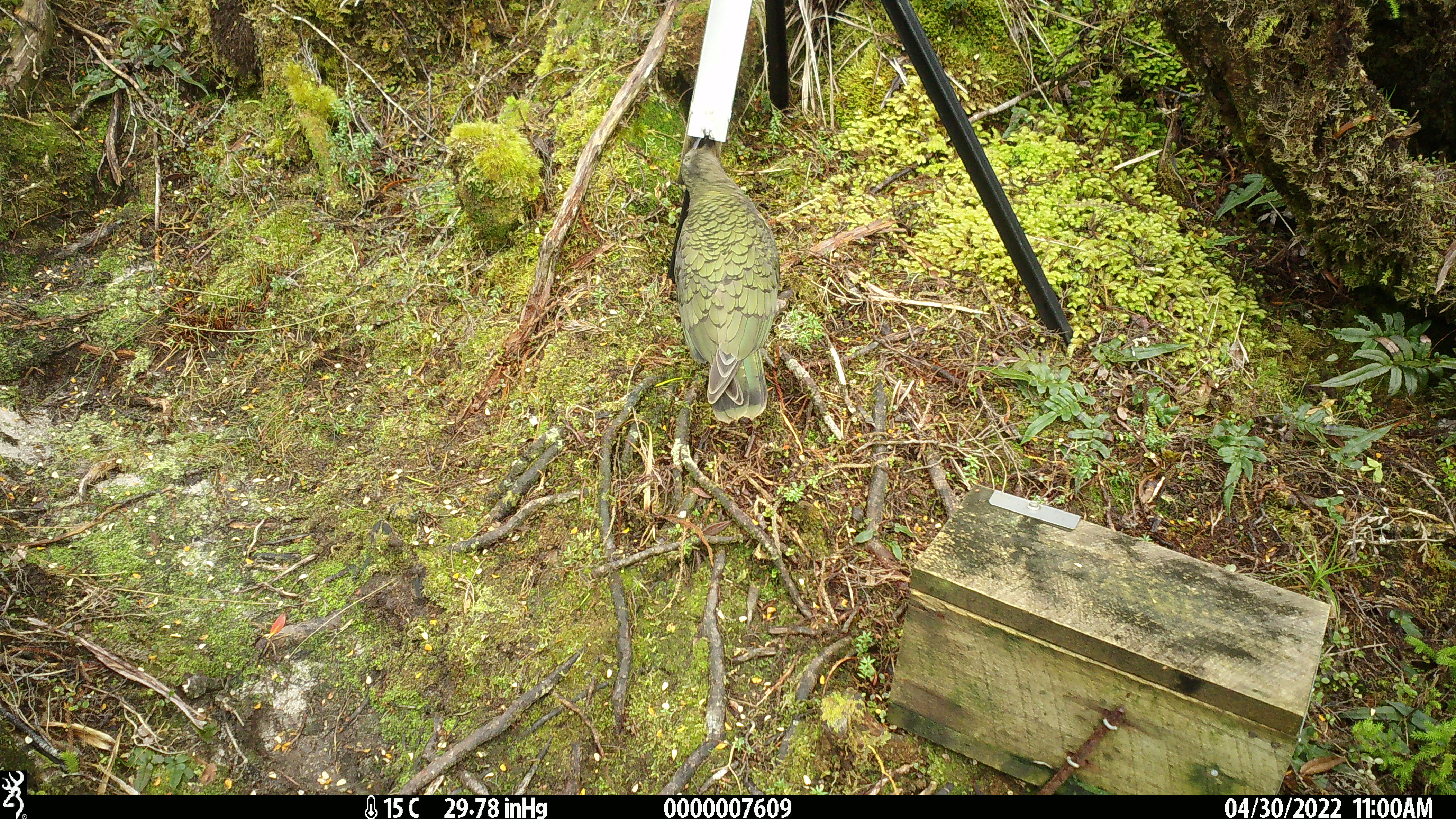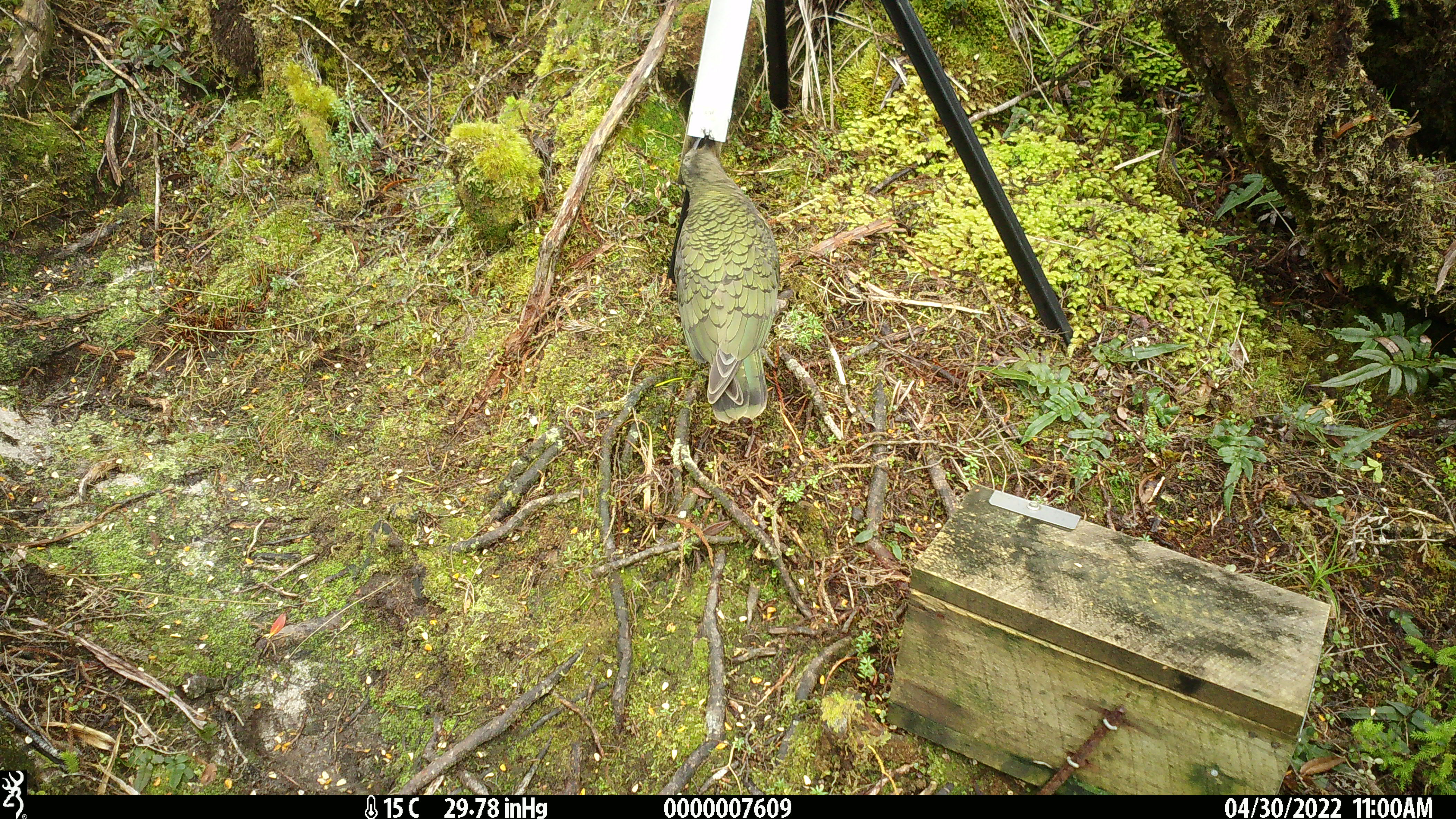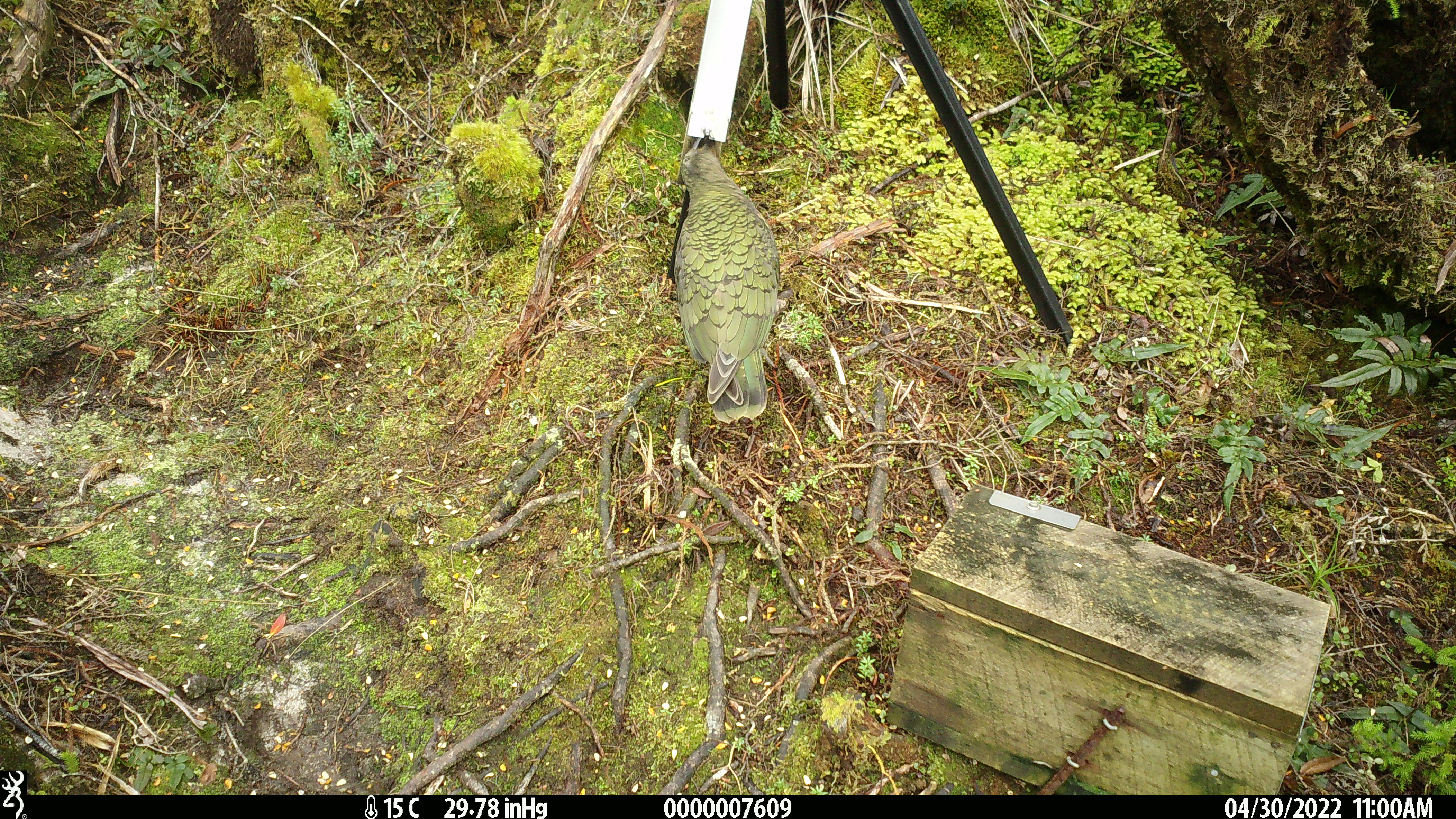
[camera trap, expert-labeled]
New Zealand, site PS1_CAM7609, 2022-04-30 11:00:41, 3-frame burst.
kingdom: Animalia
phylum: Chordata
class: Aves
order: Psittaciformes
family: Strigopidae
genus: Nestor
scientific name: Nestor notabilis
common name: kea